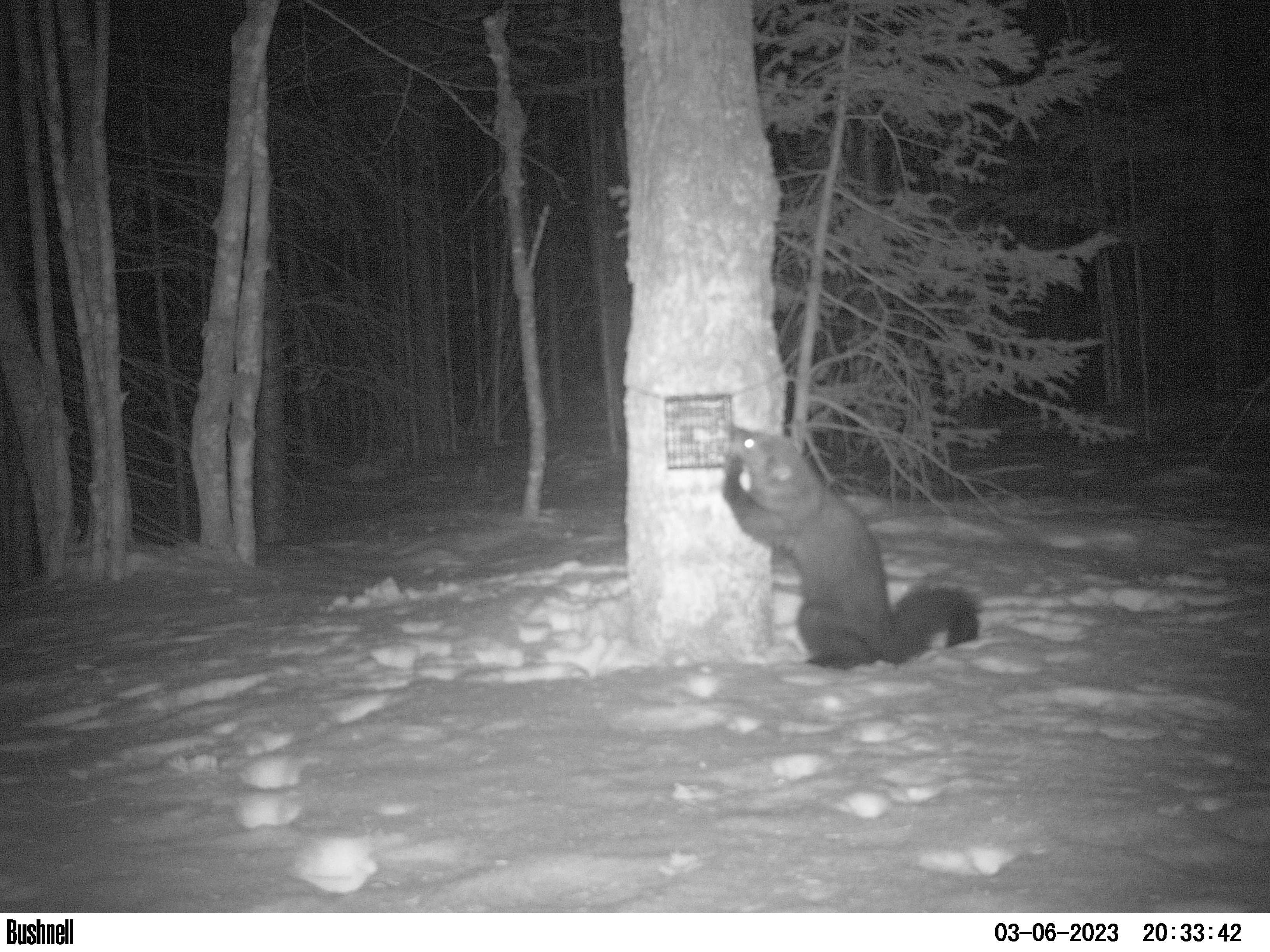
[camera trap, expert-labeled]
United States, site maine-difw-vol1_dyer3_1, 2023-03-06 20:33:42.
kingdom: Animalia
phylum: Chordata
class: Mammalia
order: Carnivora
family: Mustelidae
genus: Pekania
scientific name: Pekania pennanti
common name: fisher